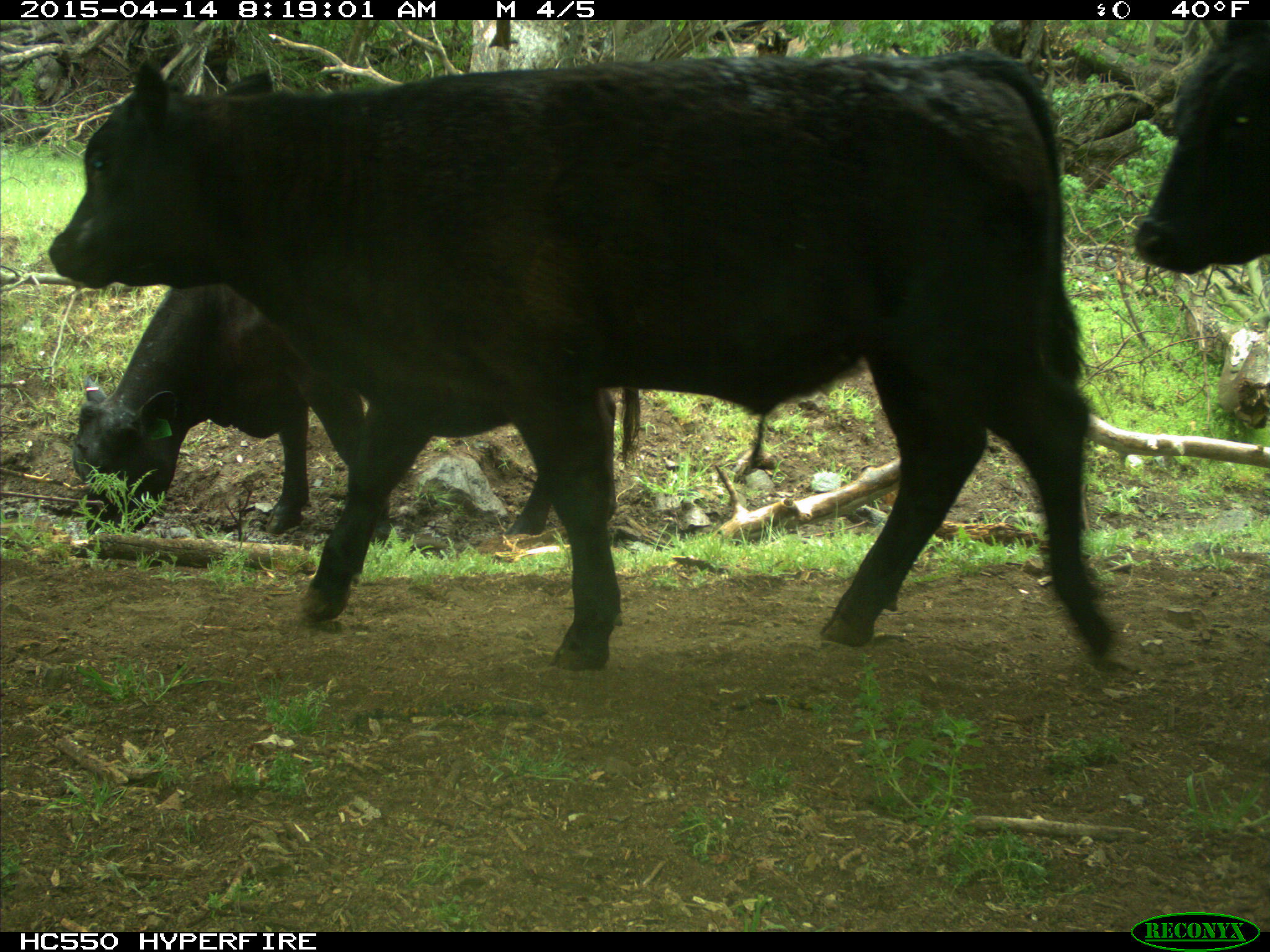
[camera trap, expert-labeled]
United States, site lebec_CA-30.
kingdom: Animalia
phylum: Chordata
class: Mammalia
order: Artiodactyla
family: Bovidae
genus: Bos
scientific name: Bos taurus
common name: domestic cow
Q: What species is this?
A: Bos taurus (domestic cow).